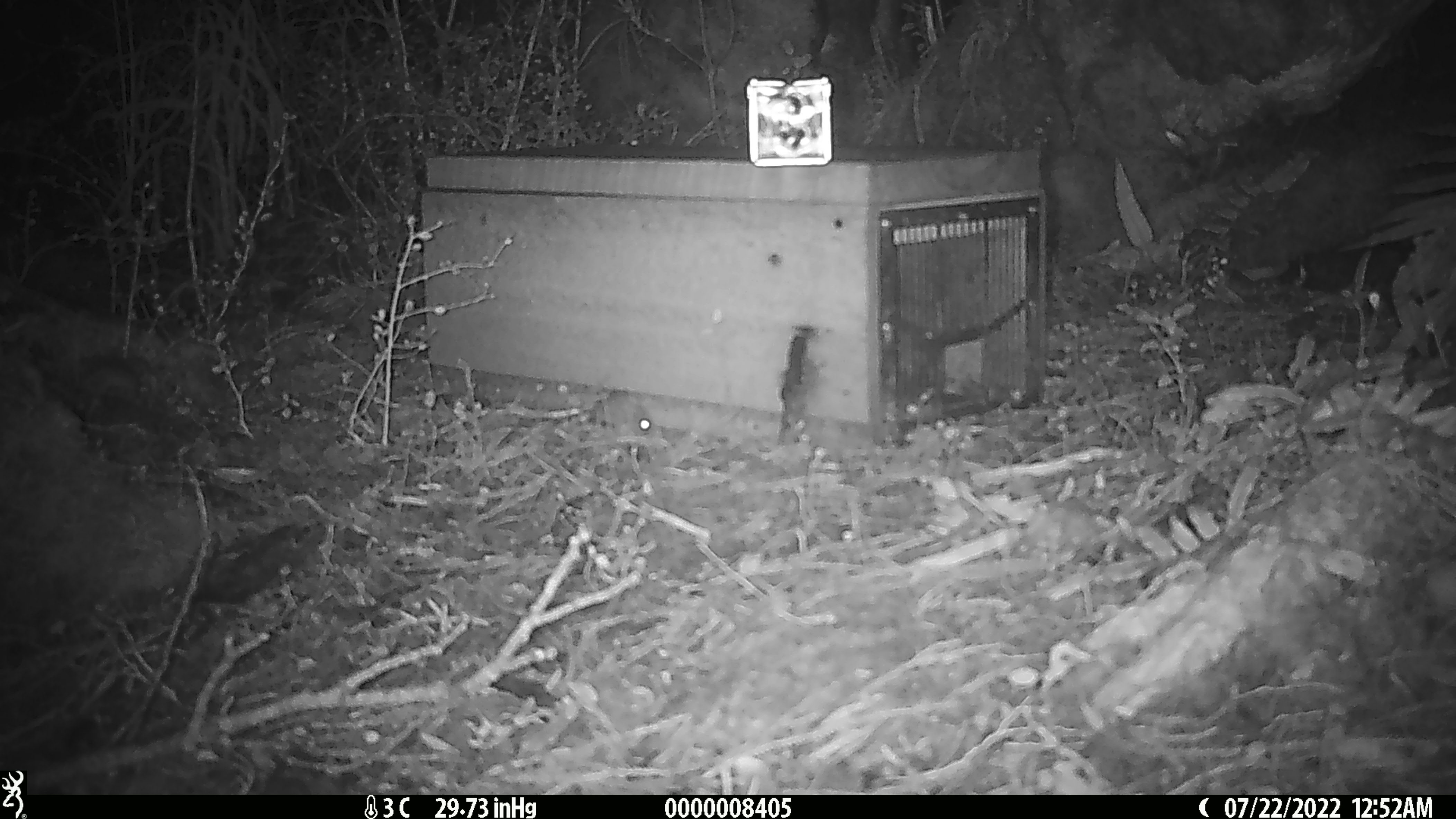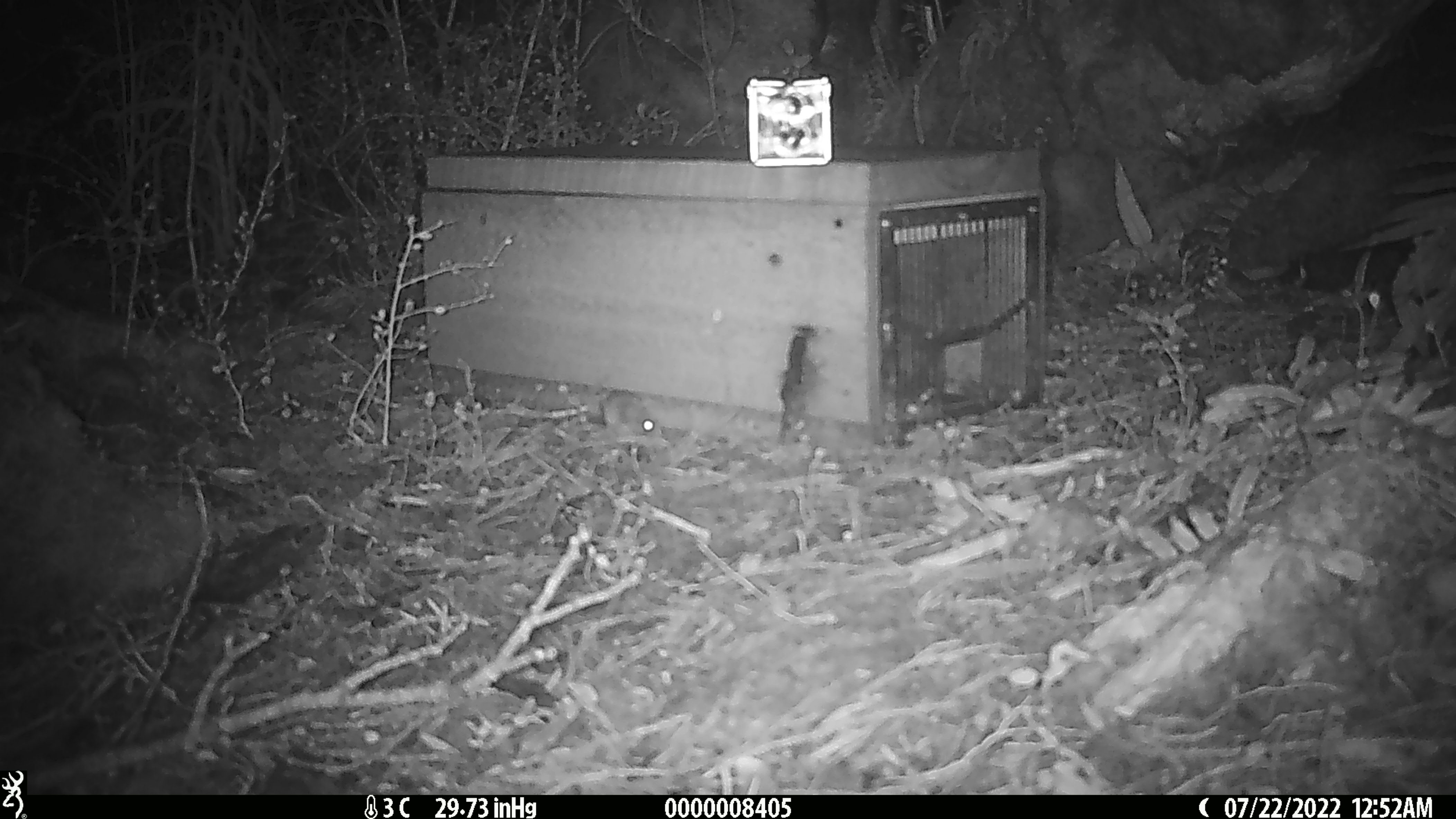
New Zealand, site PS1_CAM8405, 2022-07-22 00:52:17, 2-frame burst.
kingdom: Animalia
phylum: Chordata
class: Mammalia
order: Rodentia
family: Muridae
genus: Mus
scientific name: Mus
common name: mouse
Mouse (Mus).